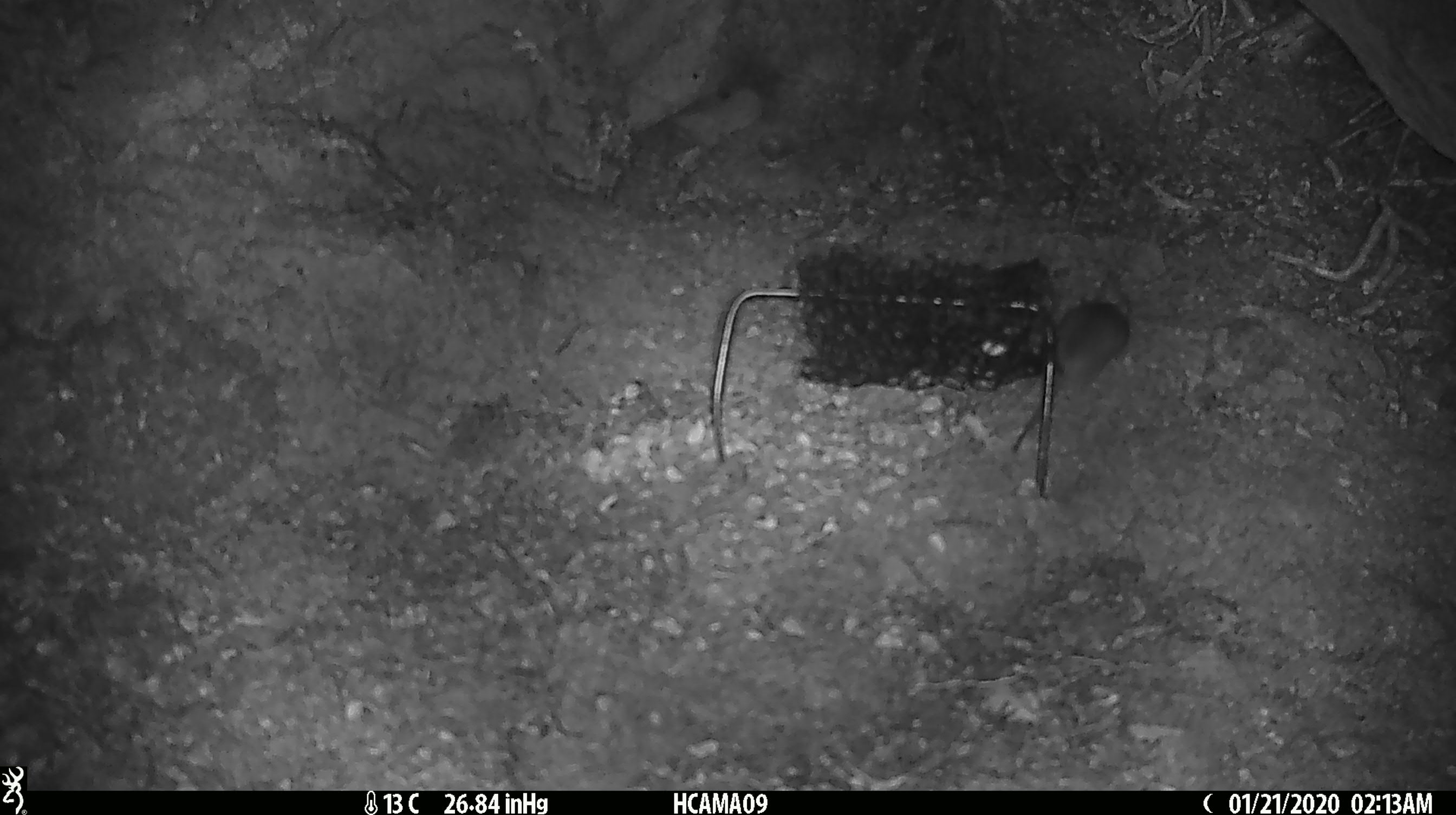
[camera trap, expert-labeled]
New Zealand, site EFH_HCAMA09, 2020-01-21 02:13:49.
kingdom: Animalia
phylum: Chordata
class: Mammalia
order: Rodentia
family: Muridae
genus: Mus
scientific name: Mus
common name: mouse